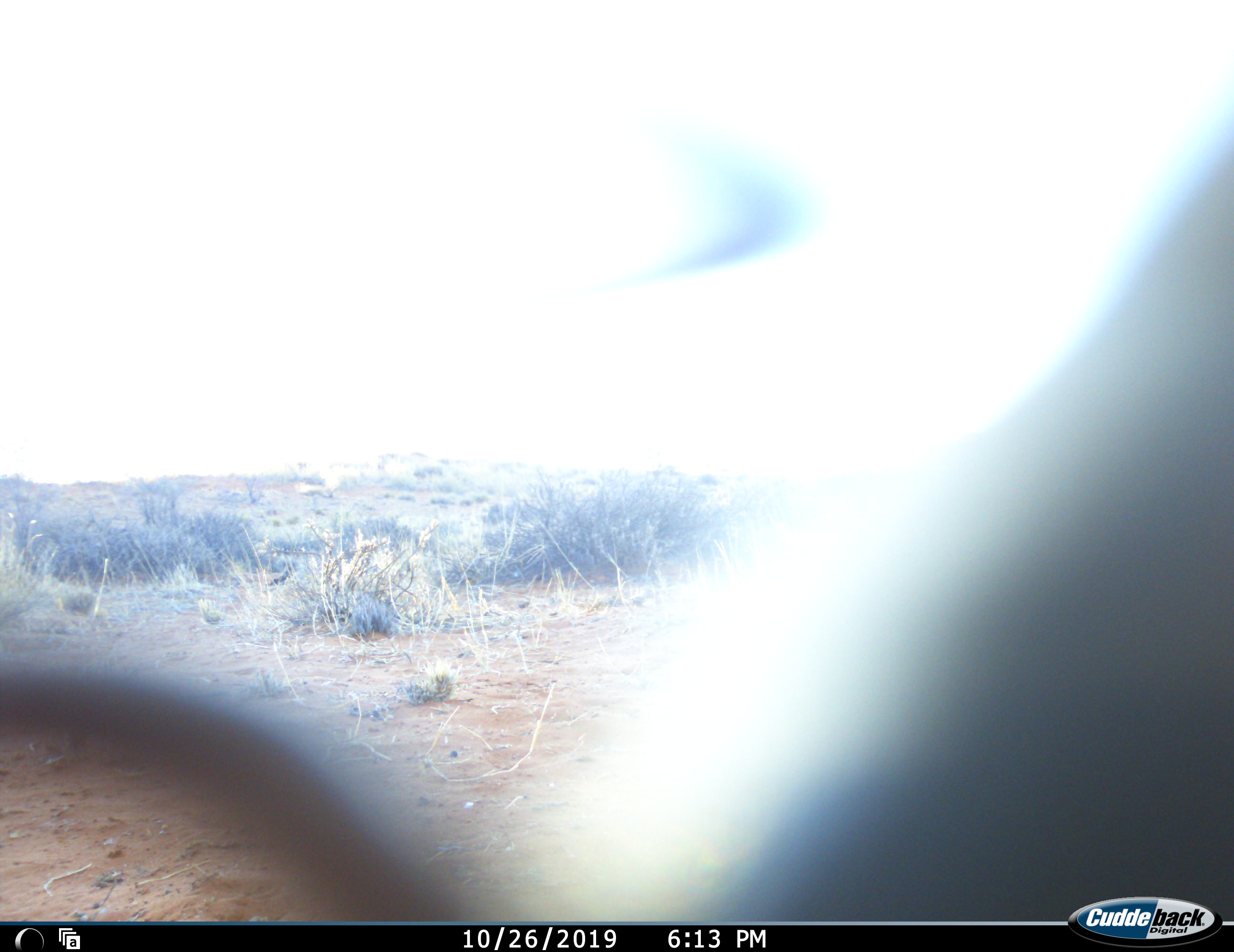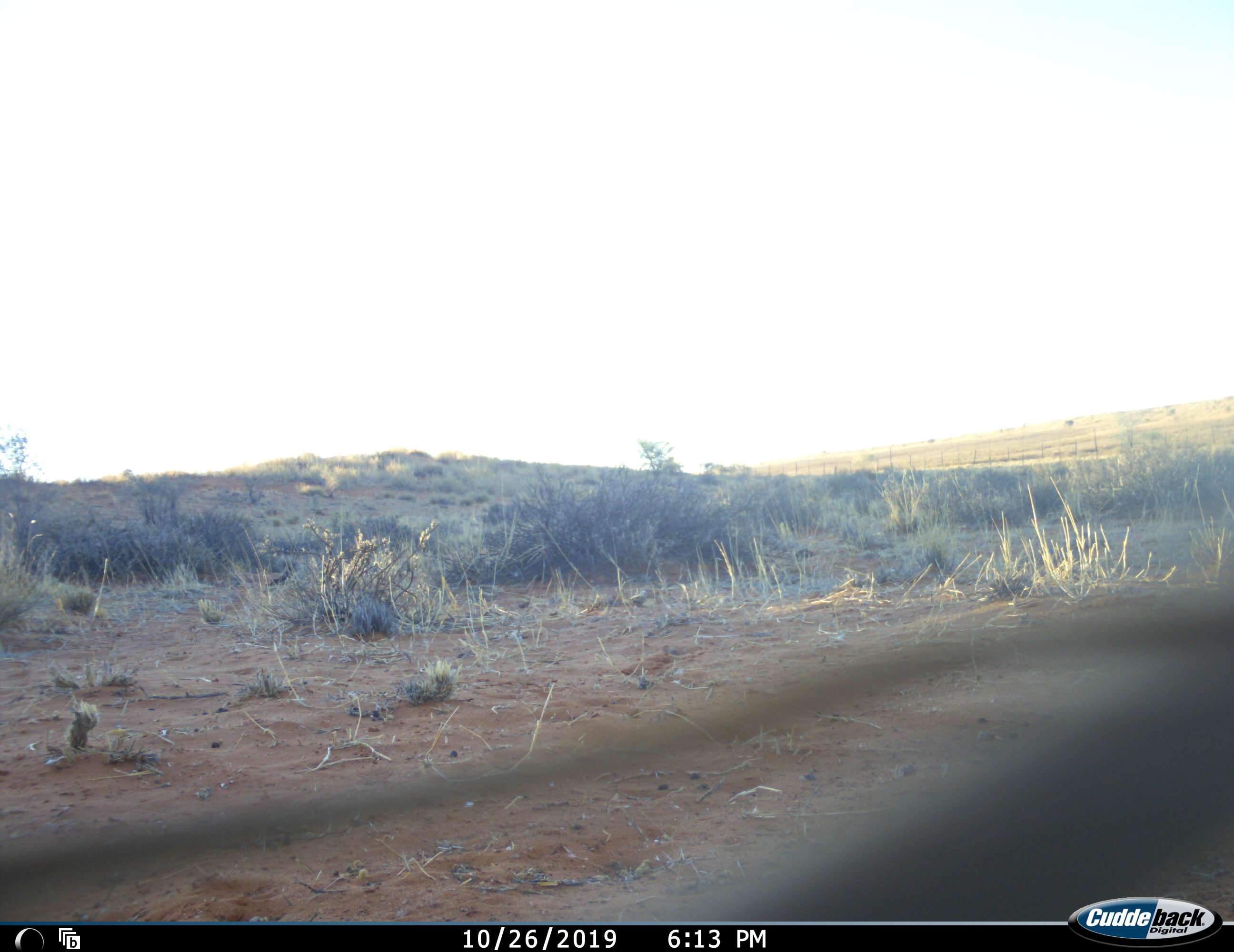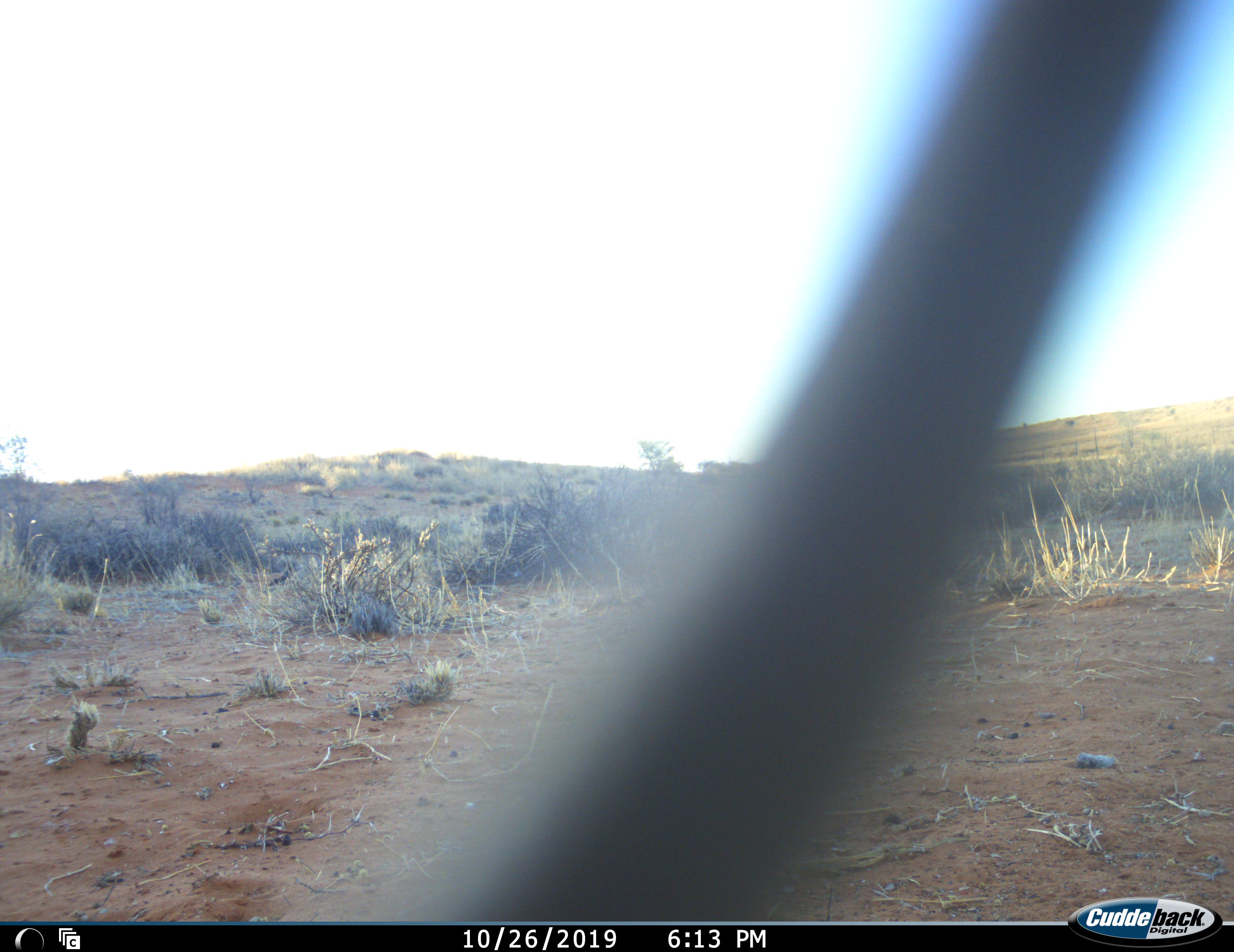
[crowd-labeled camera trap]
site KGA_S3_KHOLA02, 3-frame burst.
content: unidentified animal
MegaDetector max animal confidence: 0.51